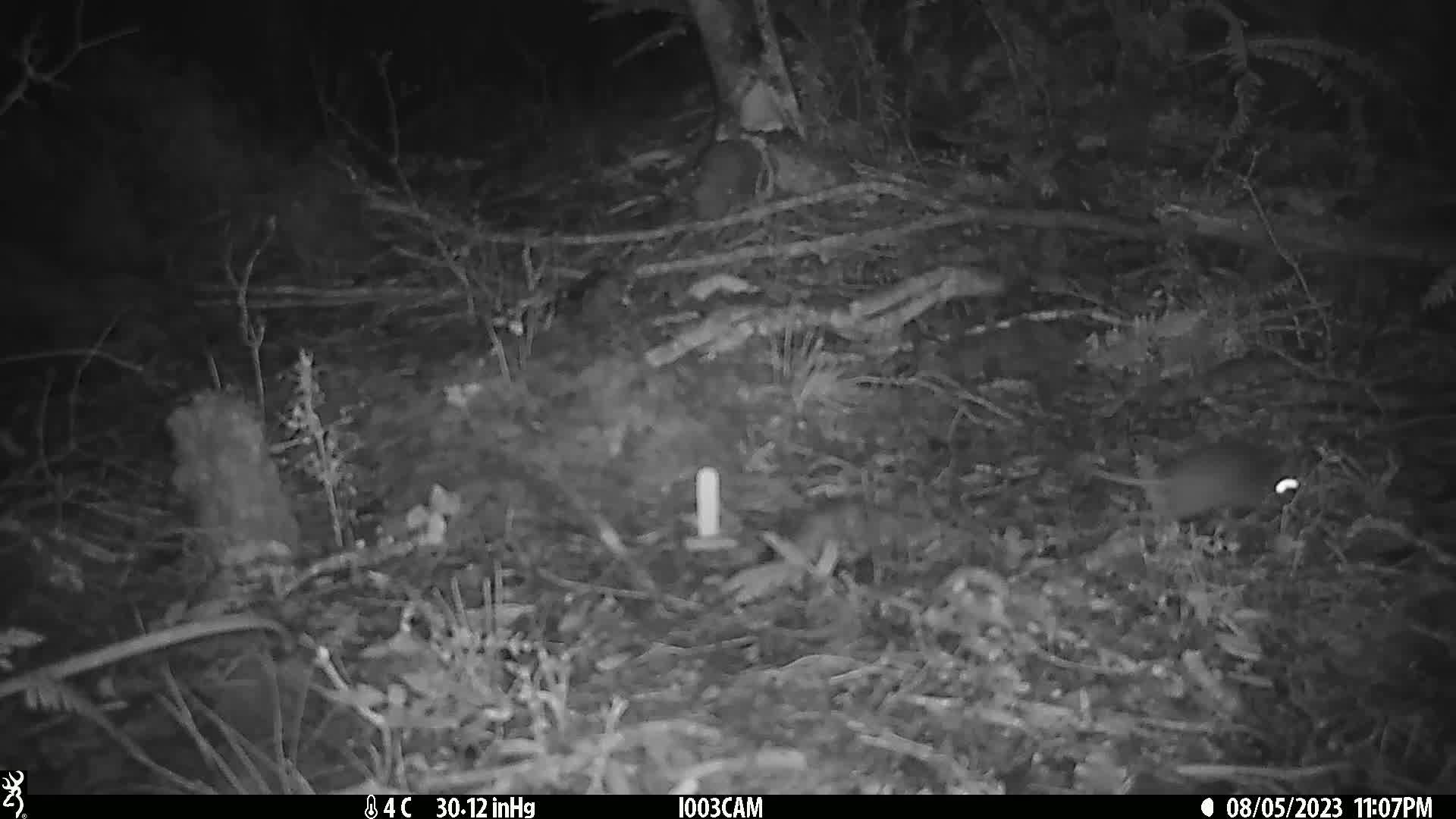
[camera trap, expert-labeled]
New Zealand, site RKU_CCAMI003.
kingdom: Animalia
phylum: Chordata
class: Mammalia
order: Rodentia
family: Muridae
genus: Rattus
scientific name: Rattus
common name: rat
Rat (Rattus).